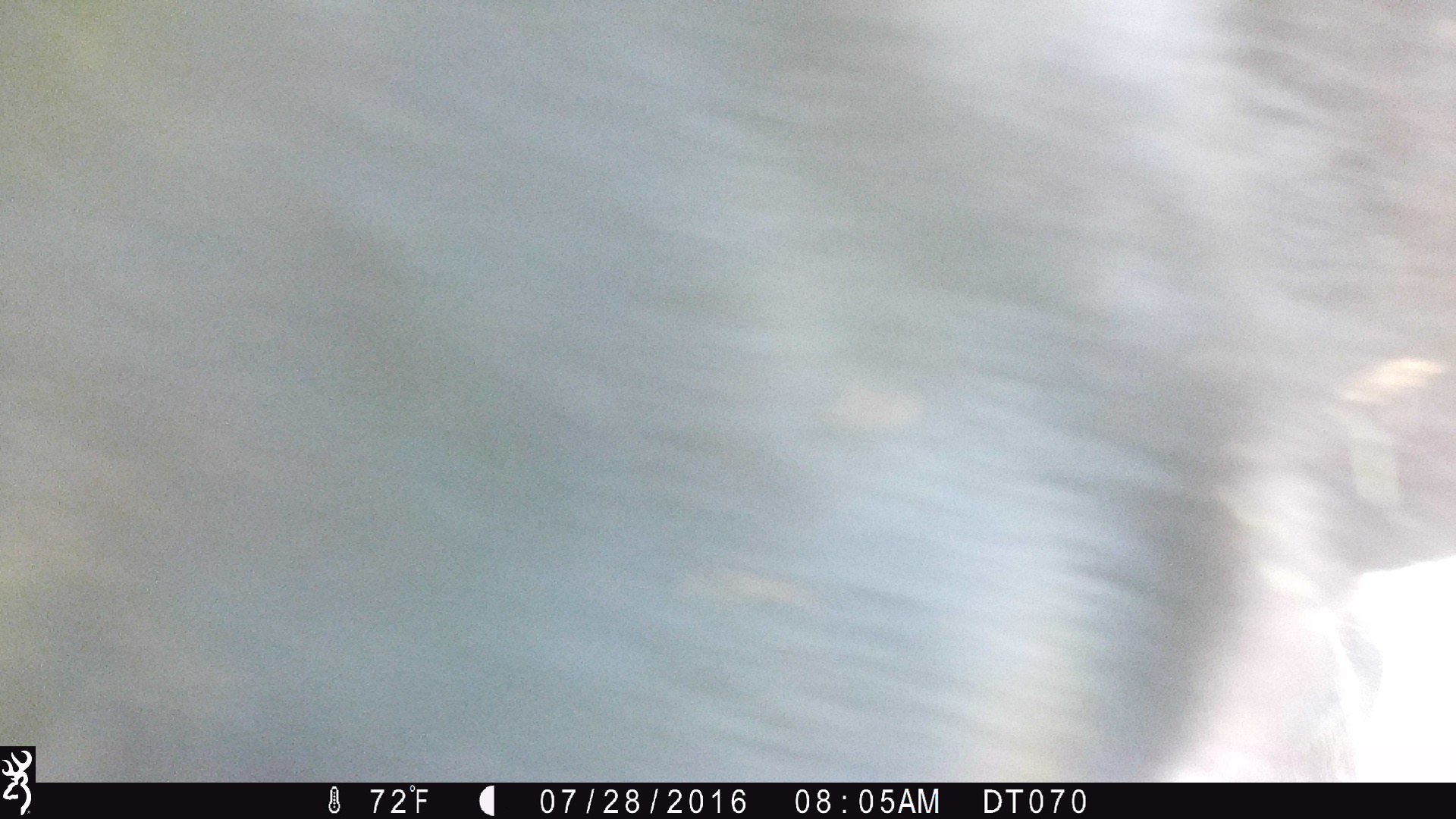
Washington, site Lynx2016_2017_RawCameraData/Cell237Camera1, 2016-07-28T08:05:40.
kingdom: Animalia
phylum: Chordata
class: Mammalia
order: Artiodactyla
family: Bovidae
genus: Bos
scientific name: Bos taurus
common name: domestic cattle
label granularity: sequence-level